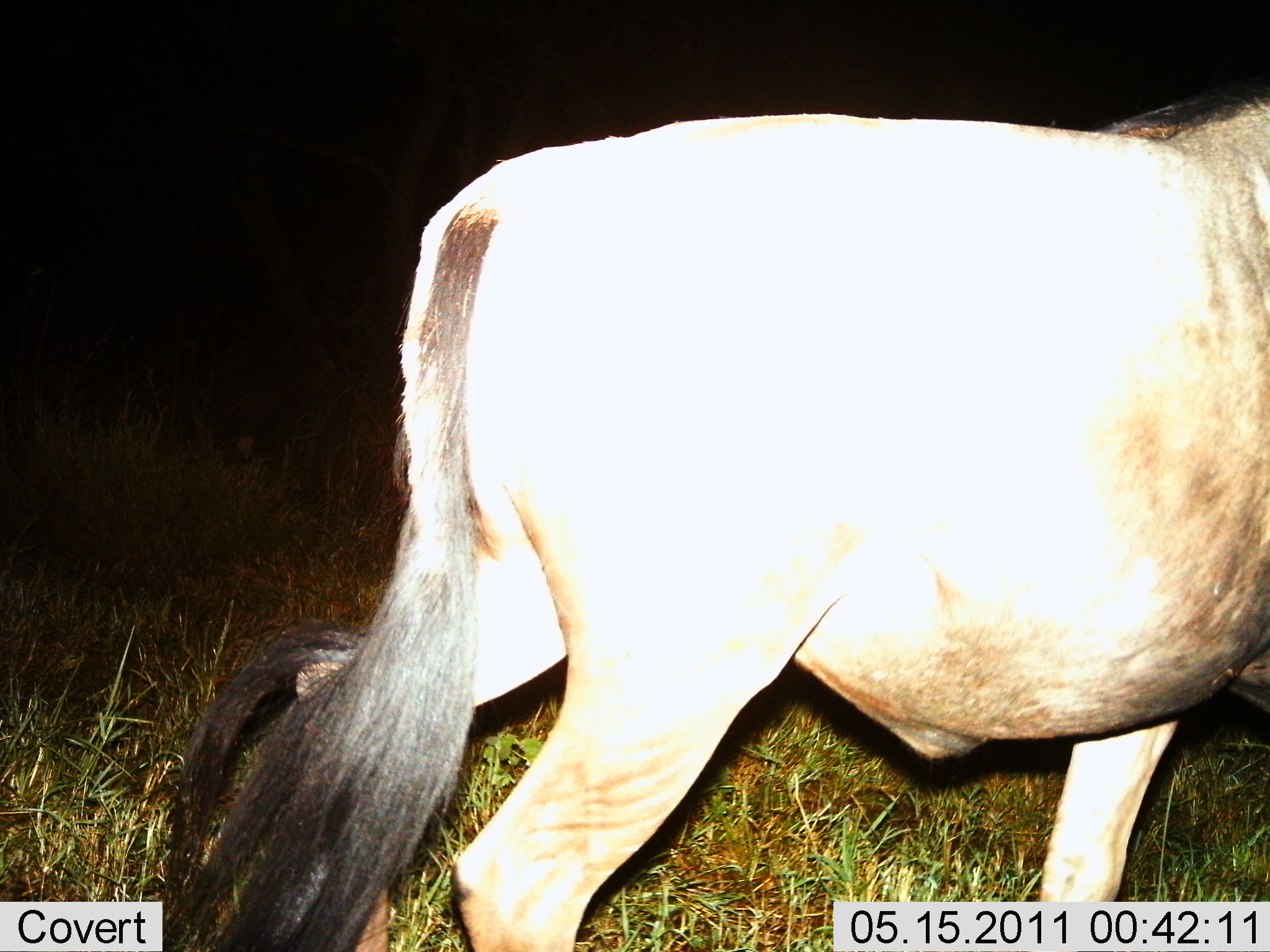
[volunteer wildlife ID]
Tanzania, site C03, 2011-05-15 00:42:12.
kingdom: Animalia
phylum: Chordata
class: Mammalia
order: Artiodactyla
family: Bovidae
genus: Connochaetes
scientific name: Connochaetes taurinus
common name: blue wildebeest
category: wildebeest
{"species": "wildebeest (blue wildebeest) (Connochaetes taurinus)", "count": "1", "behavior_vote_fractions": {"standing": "38%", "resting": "0%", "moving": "62%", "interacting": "0%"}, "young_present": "0%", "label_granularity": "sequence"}